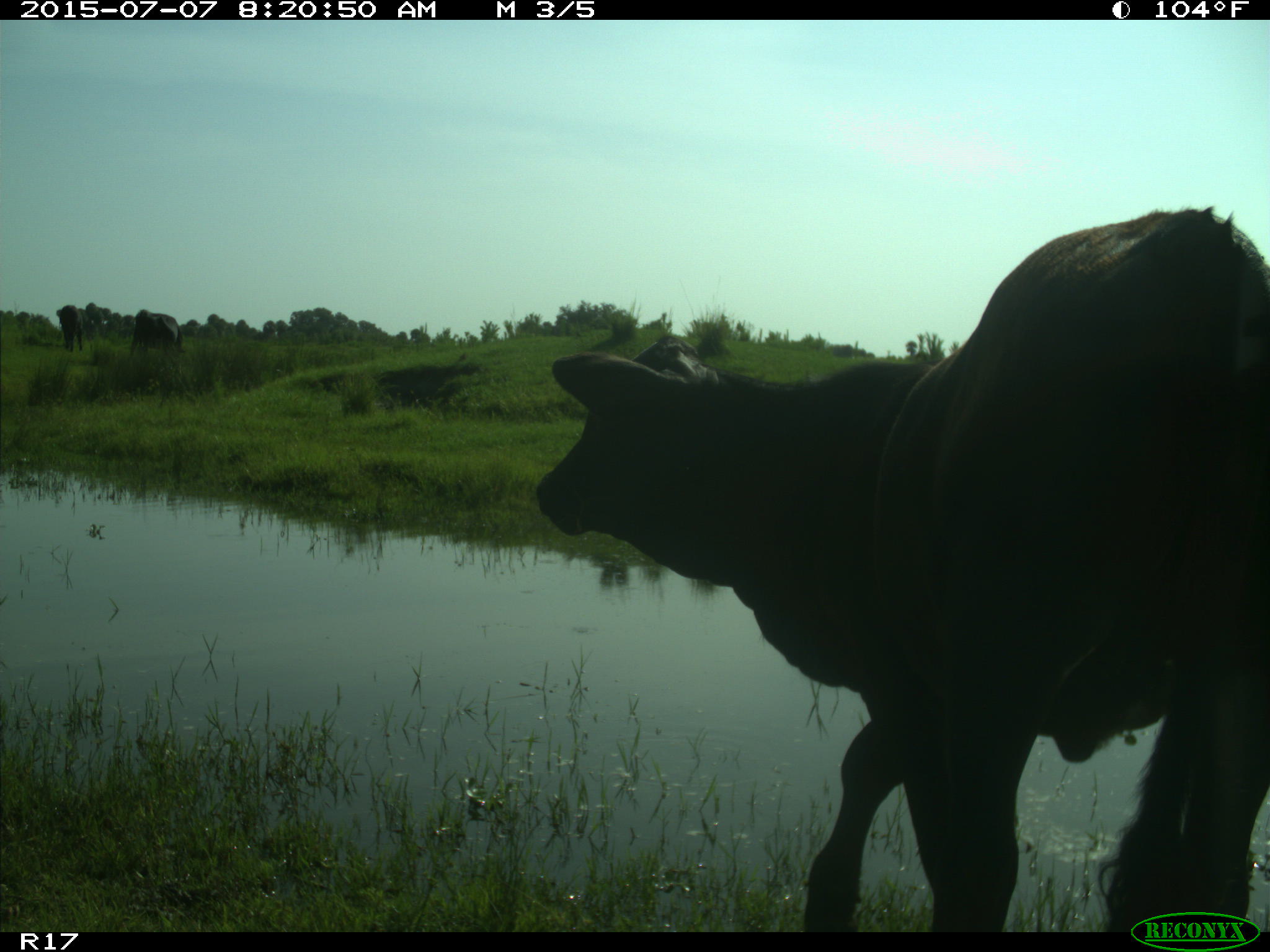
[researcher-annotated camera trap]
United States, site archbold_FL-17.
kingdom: Animalia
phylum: Chordata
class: Mammalia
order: Artiodactyla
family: Bovidae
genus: Bos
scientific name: Bos taurus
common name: domestic cow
Bos taurus (domestic cow).